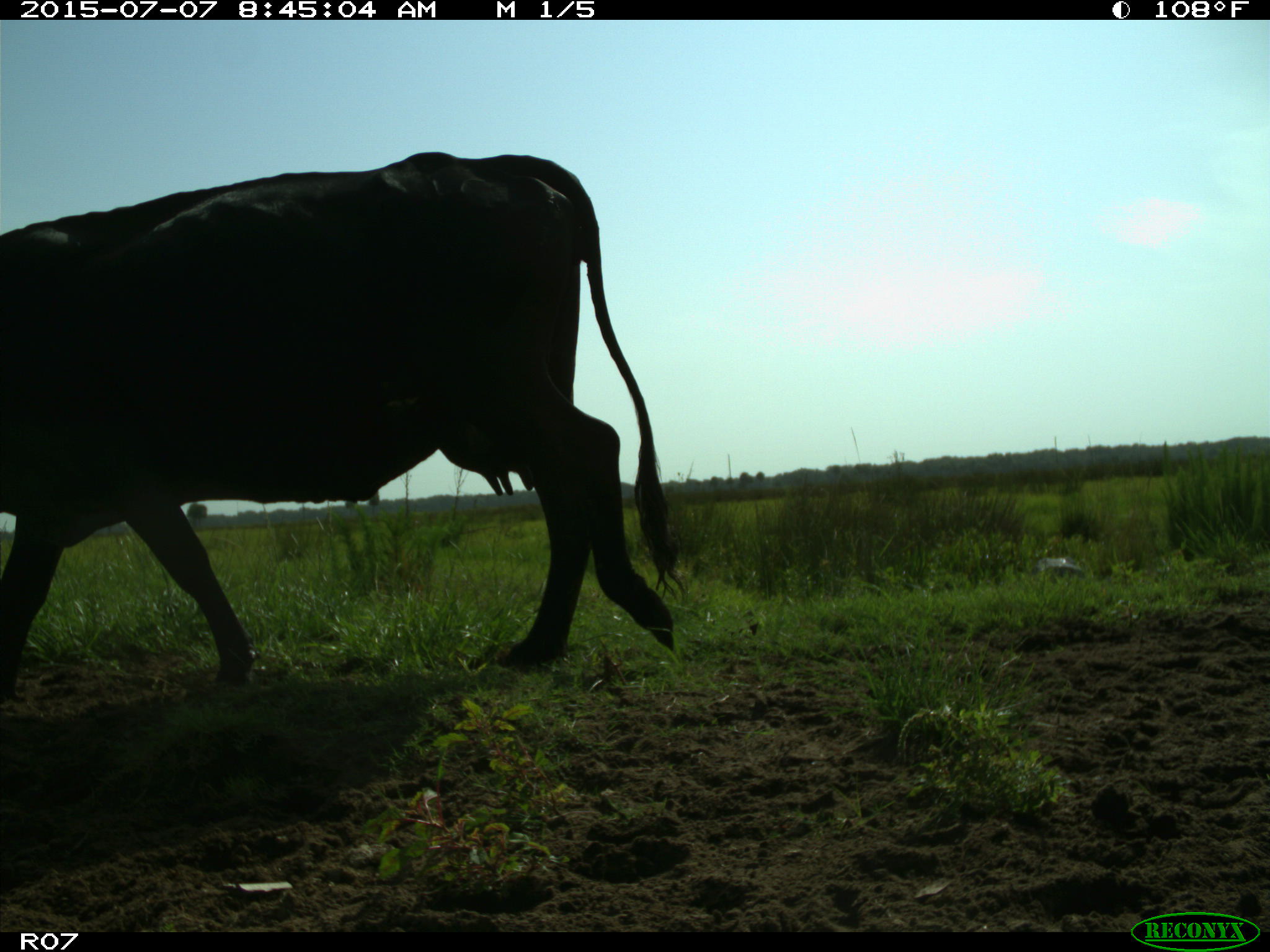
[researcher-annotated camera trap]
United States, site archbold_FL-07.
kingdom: Animalia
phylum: Chordata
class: Mammalia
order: Artiodactyla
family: Bovidae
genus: Bos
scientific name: Bos taurus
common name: domestic cow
Bos taurus (domestic cow).